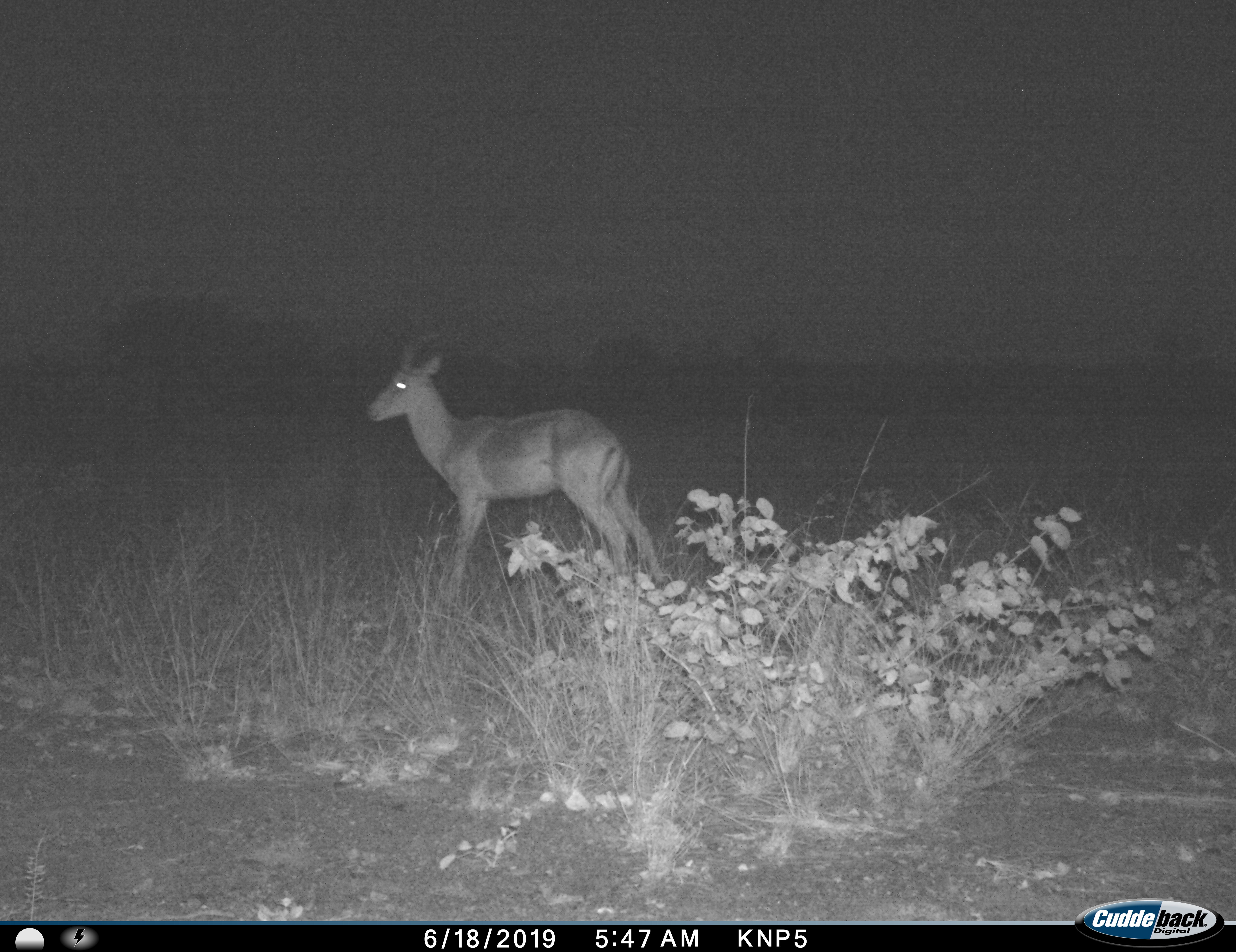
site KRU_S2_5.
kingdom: Animalia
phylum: Chordata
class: Mammalia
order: Artiodactyla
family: Bovidae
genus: Aepyceros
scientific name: Aepyceros melampus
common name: impala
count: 1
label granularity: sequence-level